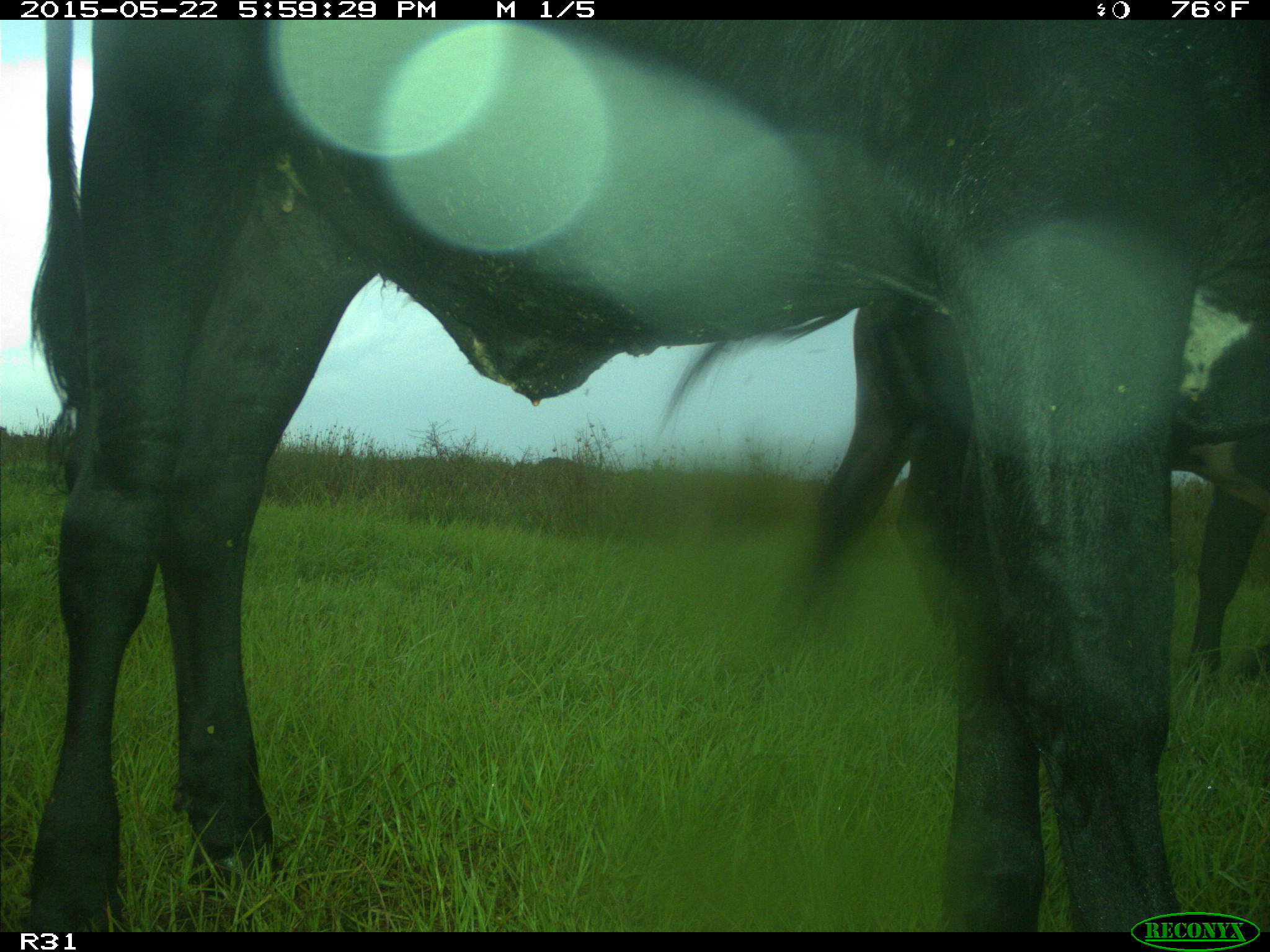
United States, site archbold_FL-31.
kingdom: Animalia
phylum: Chordata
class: Mammalia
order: Artiodactyla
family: Bovidae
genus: Bos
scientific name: Bos taurus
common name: domestic cow